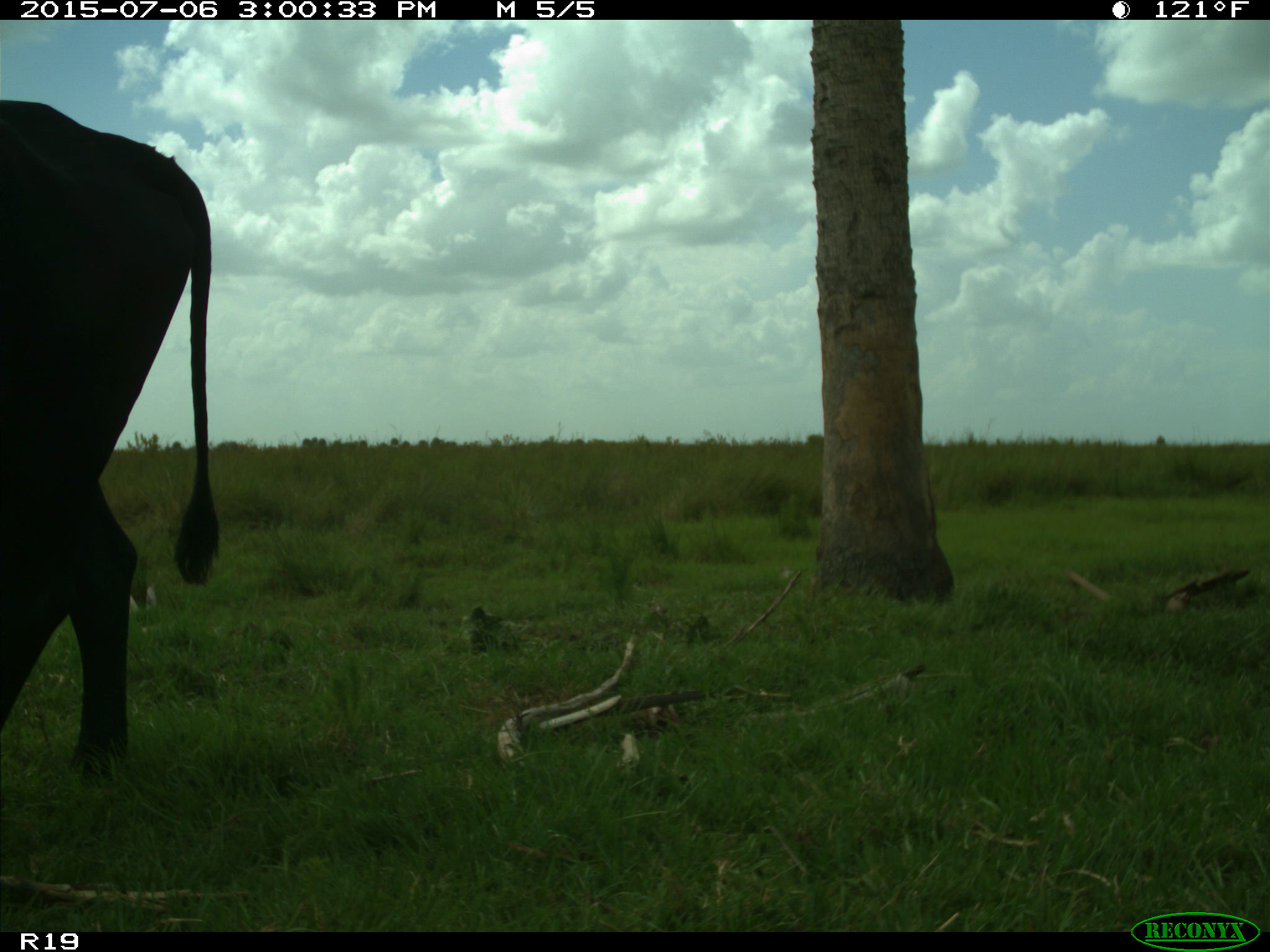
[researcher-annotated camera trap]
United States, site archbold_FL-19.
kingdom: Animalia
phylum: Chordata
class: Mammalia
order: Artiodactyla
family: Bovidae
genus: Bos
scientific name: Bos taurus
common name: domestic cow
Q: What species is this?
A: Bos taurus (domestic cow).